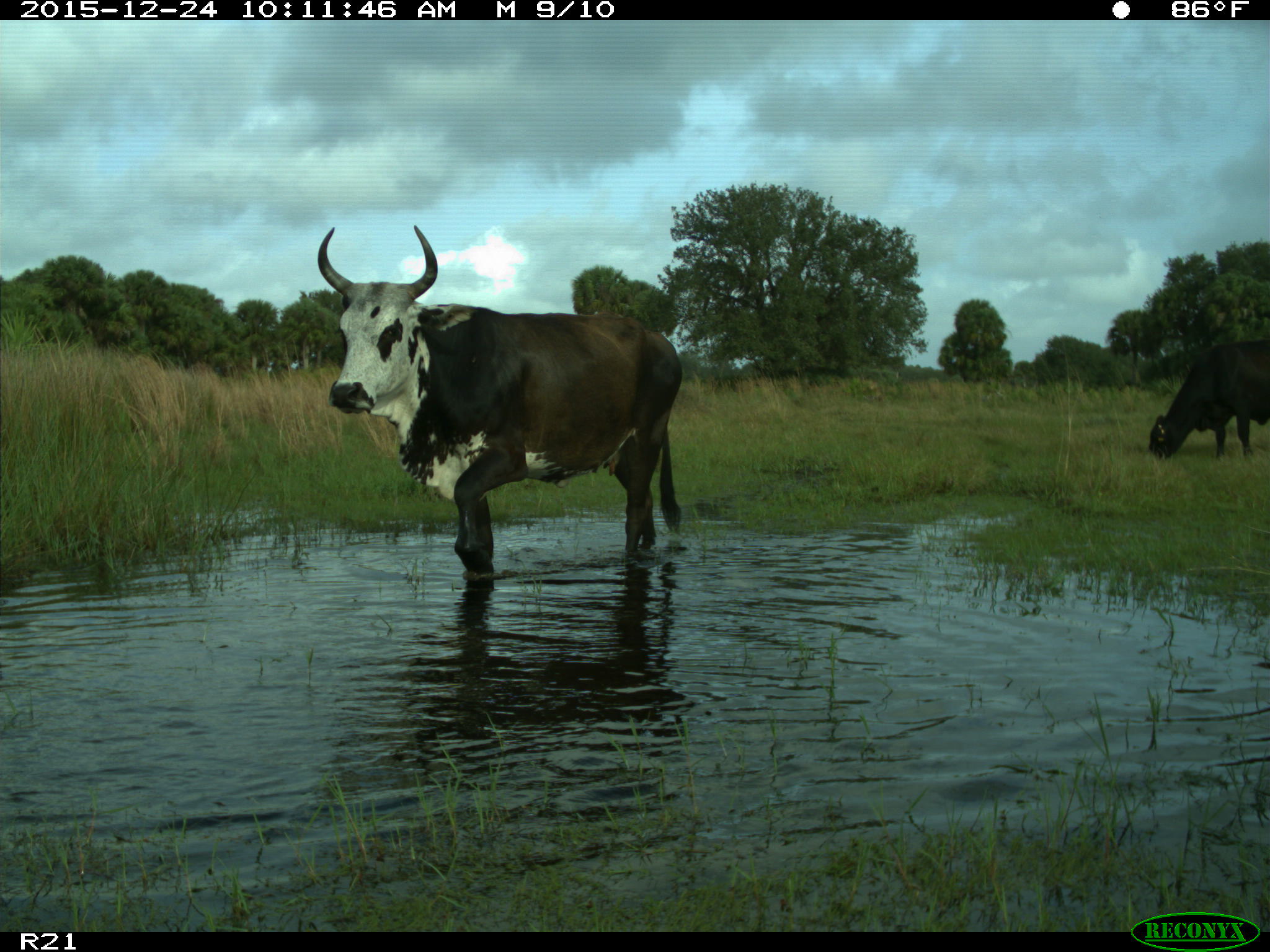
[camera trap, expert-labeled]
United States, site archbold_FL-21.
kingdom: Animalia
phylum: Chordata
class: Mammalia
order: Artiodactyla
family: Bovidae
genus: Bos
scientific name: Bos taurus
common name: domestic cow